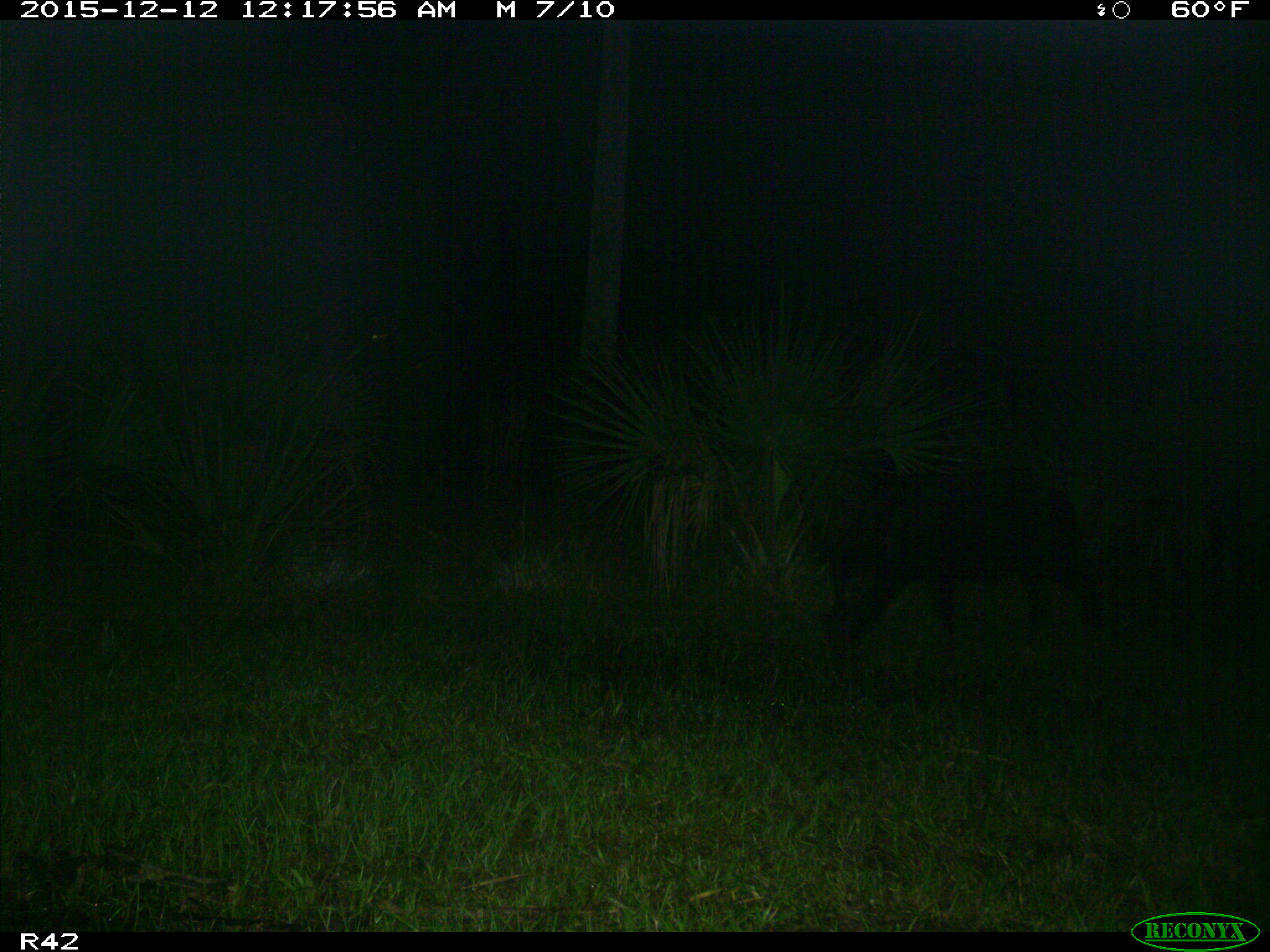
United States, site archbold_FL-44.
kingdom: Animalia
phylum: Chordata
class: Mammalia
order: Artiodactyla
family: Suidae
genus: Sus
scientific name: Sus scrofa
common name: wild boar